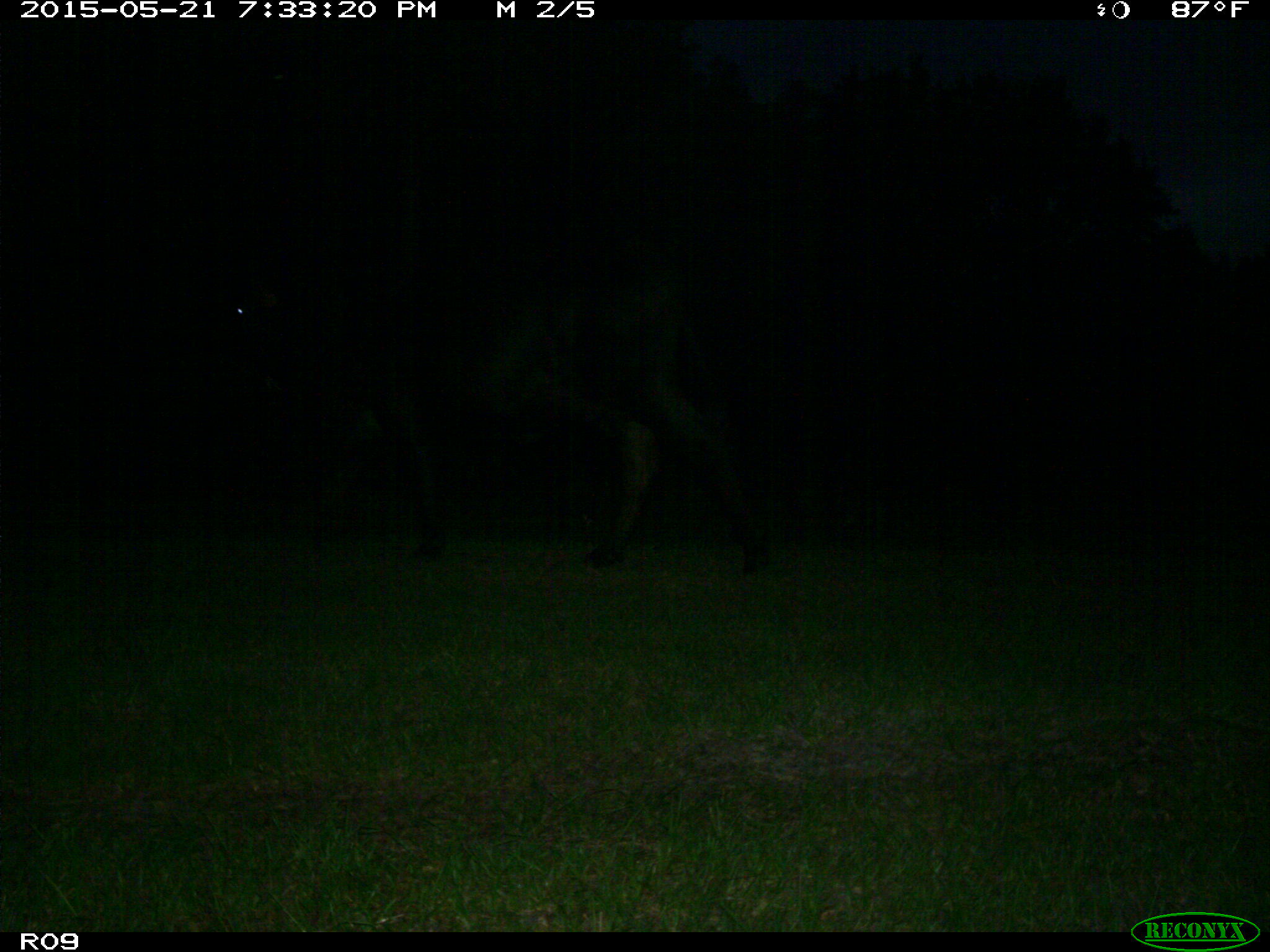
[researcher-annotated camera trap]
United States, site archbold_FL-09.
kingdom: Animalia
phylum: Chordata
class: Mammalia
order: Artiodactyla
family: Bovidae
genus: Bos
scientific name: Bos taurus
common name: domestic cow